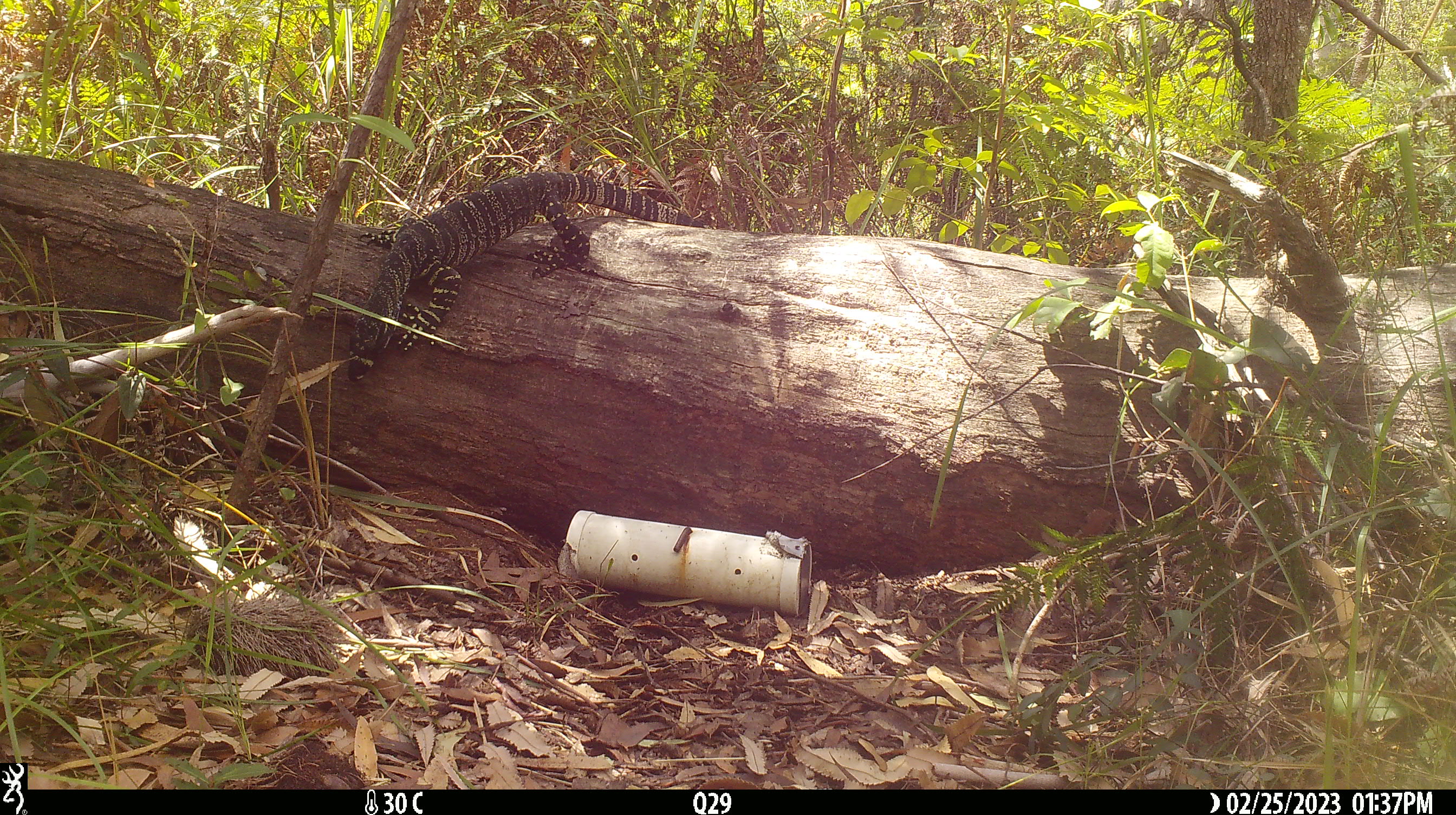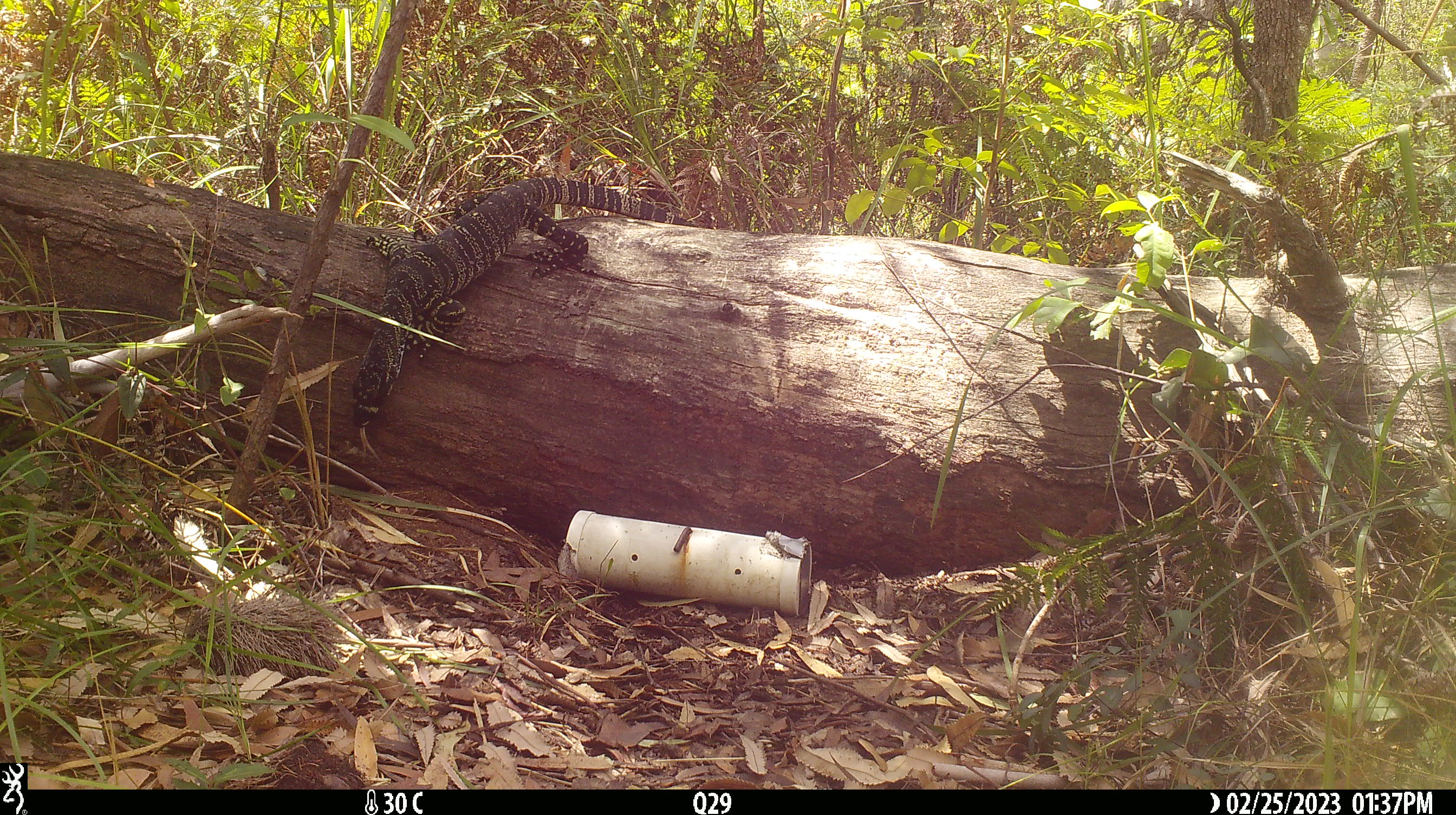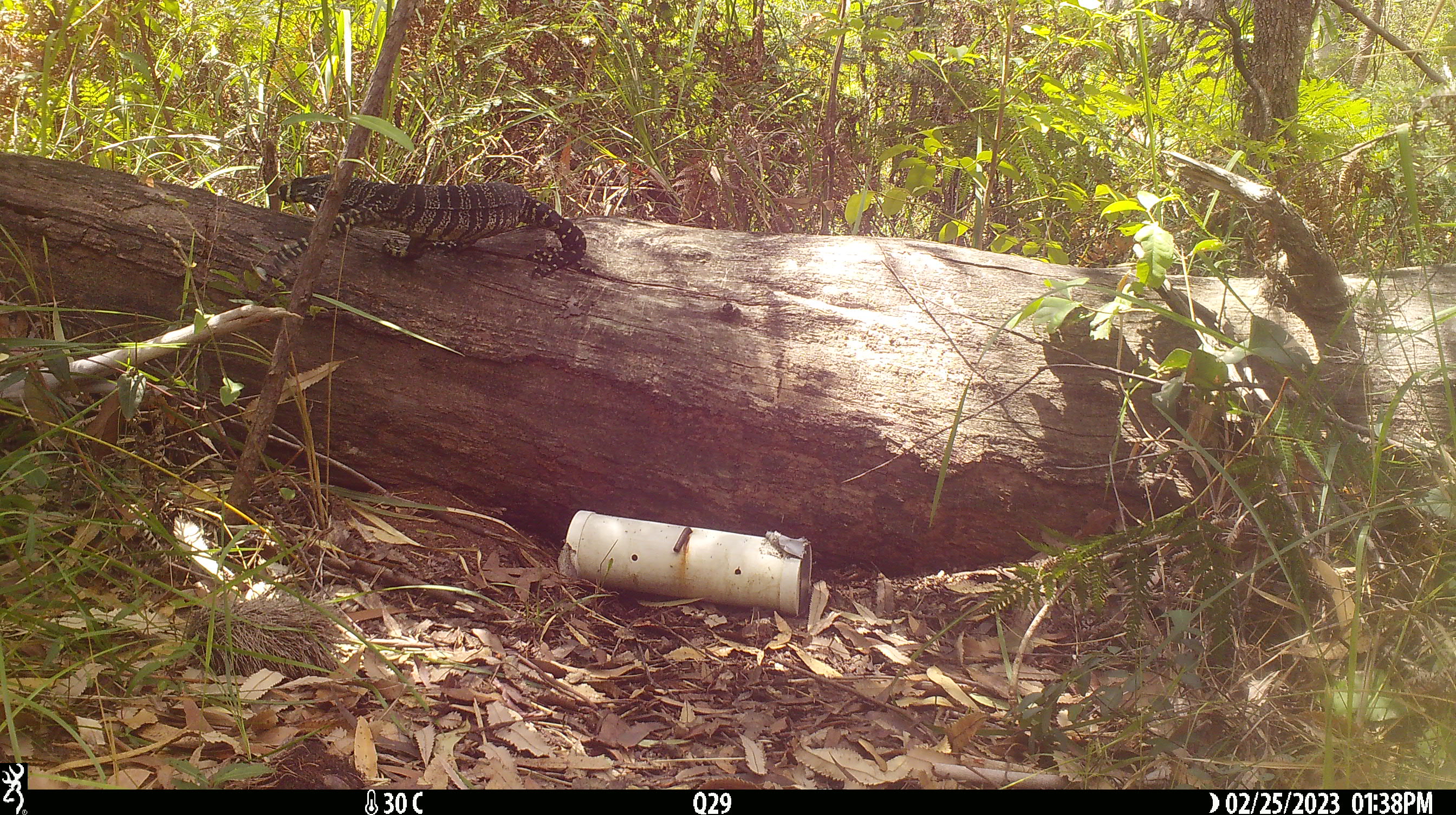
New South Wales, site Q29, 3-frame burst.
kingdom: Animalia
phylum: Chordata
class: Reptilia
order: Squamata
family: Varanidae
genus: Varanus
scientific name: Varanus varius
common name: lace monitor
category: goanna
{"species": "goanna (lace monitor) (Varanus varius)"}